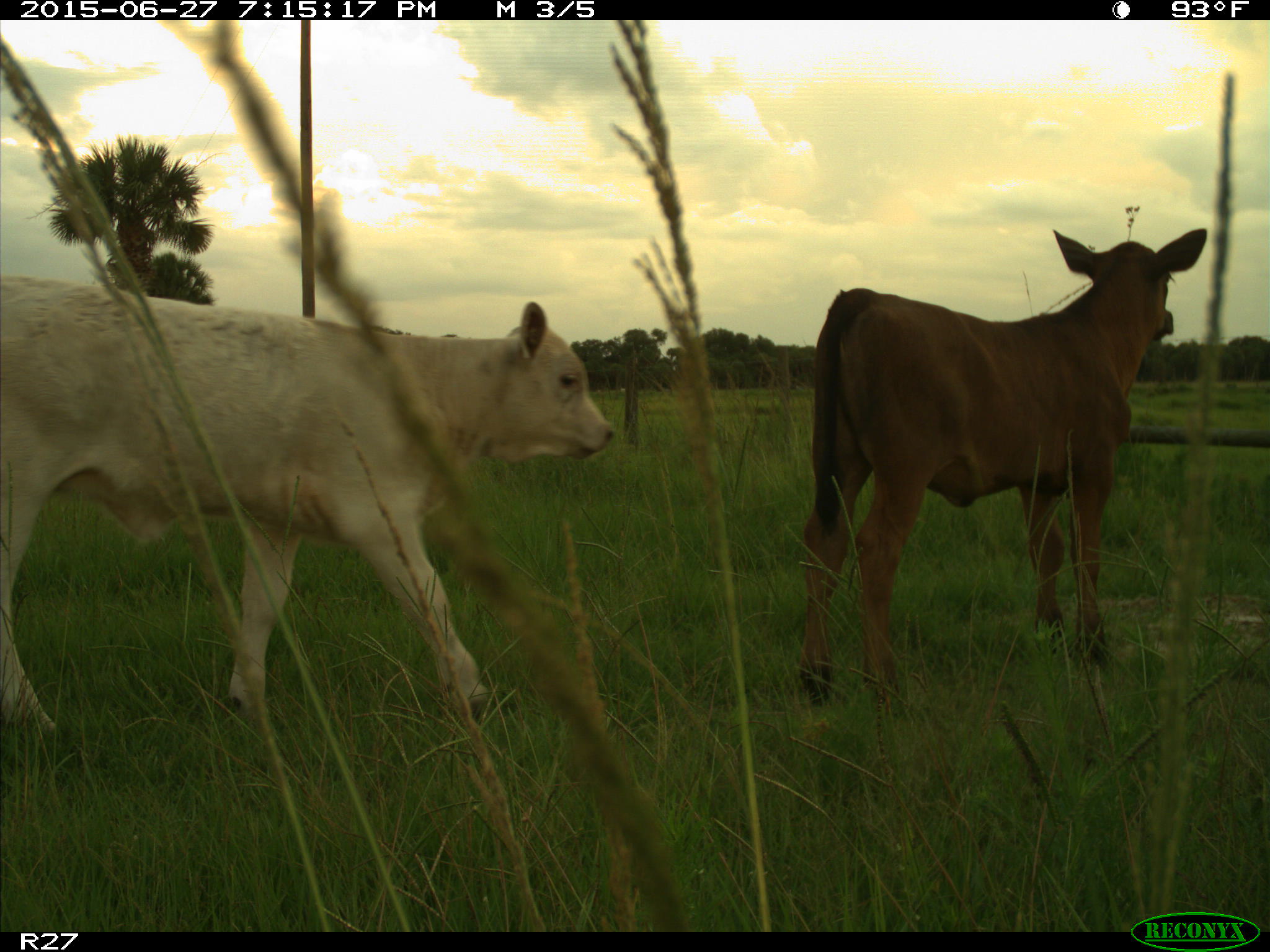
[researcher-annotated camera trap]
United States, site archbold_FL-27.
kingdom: Animalia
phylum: Chordata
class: Mammalia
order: Artiodactyla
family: Bovidae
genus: Bos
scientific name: Bos taurus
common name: domestic cow